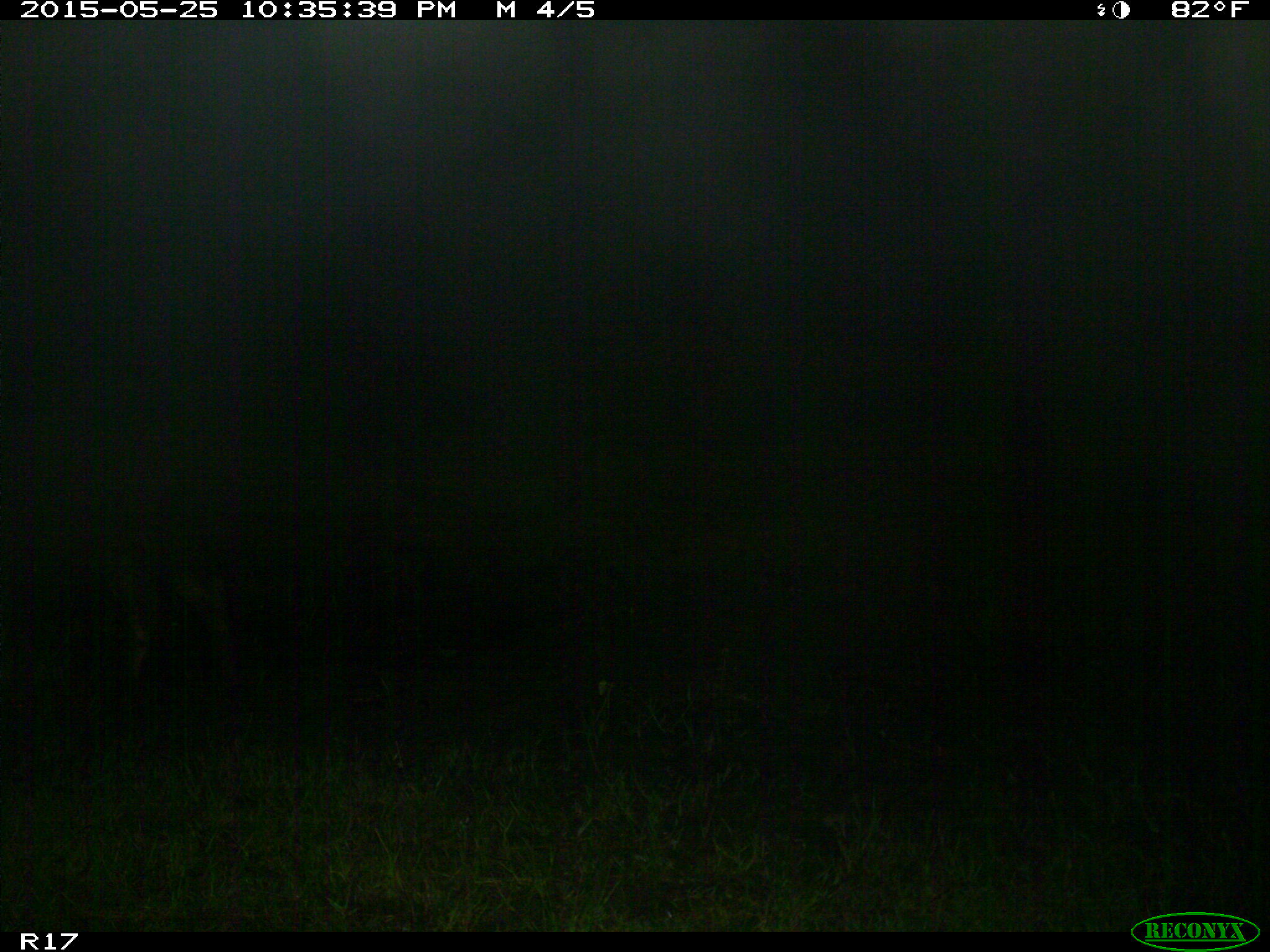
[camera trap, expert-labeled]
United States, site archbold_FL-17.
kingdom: Animalia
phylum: Chordata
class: Mammalia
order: Artiodactyla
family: Bovidae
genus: Bos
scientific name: Bos taurus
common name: domestic cow